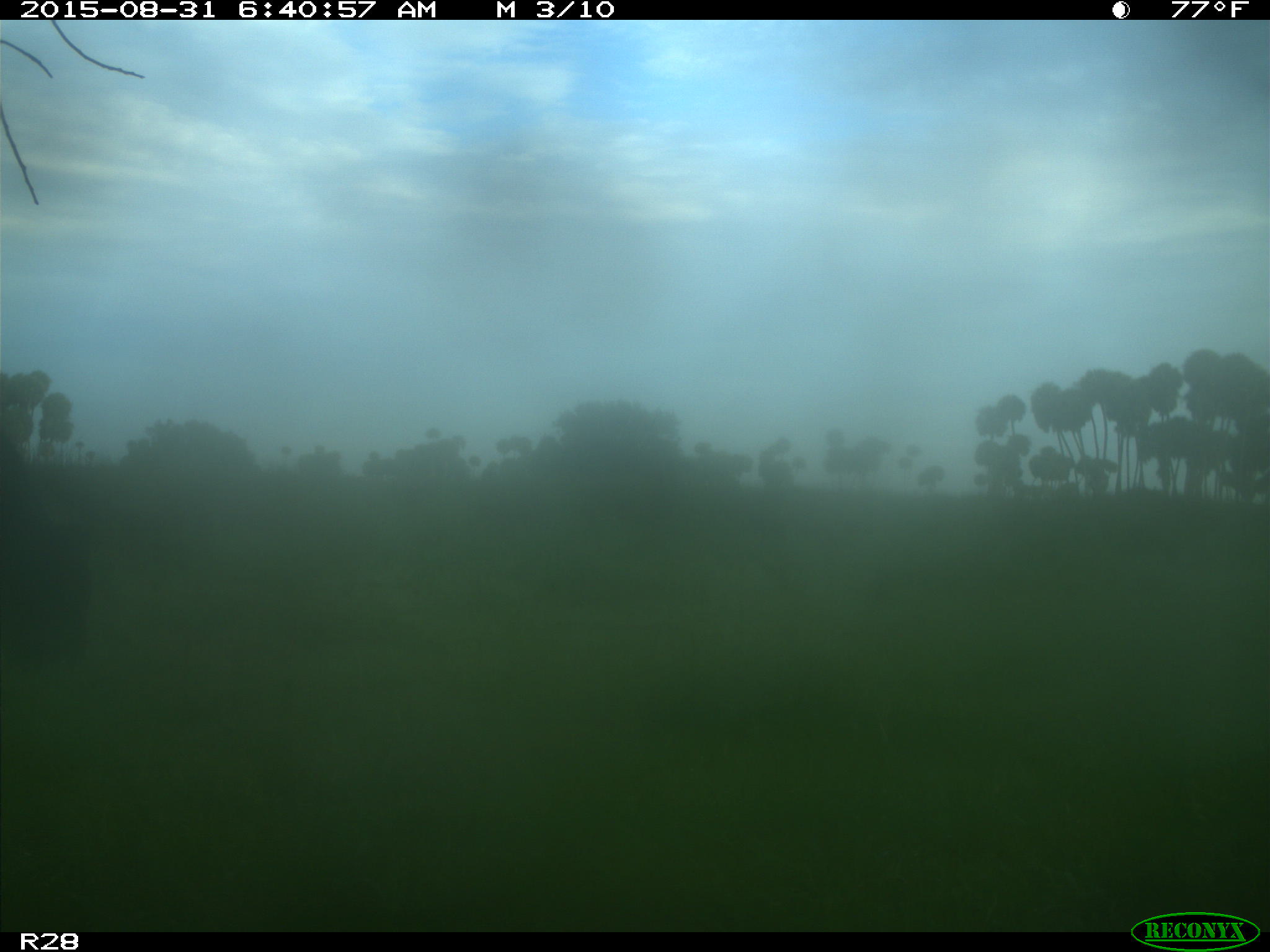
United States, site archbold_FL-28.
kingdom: Animalia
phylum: Chordata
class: Mammalia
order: Artiodactyla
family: Bovidae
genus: Bos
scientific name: Bos taurus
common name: domestic cow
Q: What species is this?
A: Bos taurus (domestic cow).